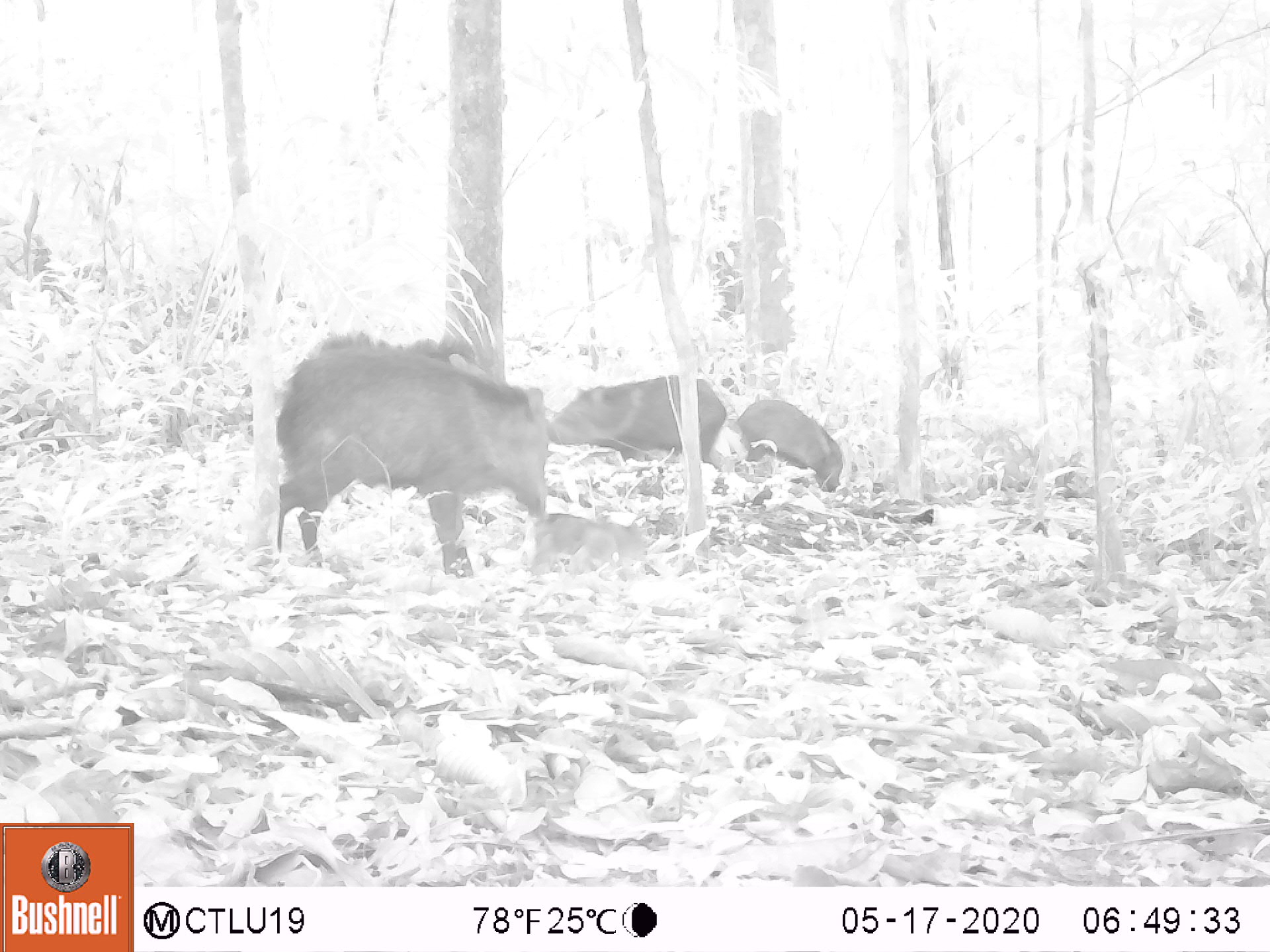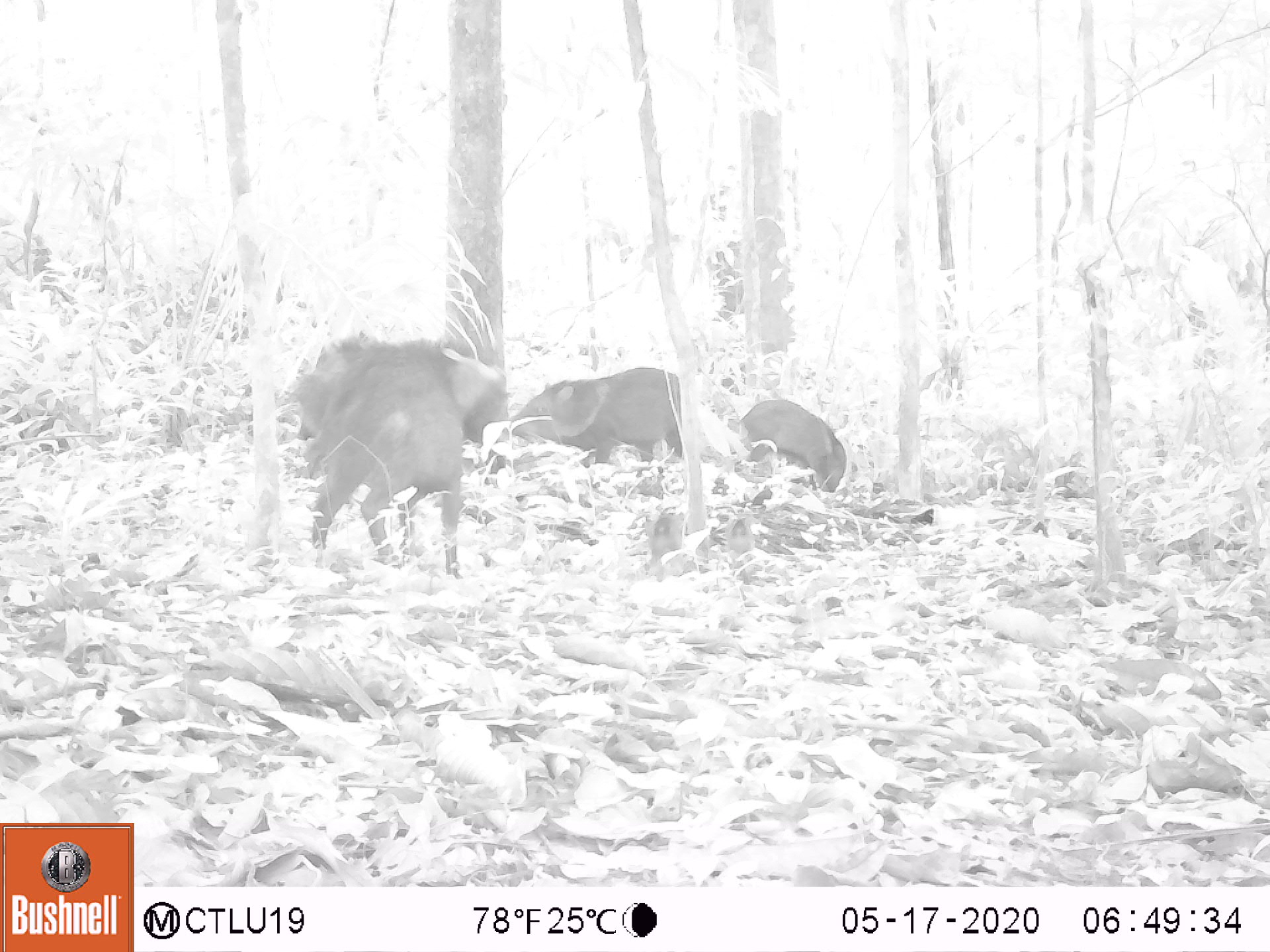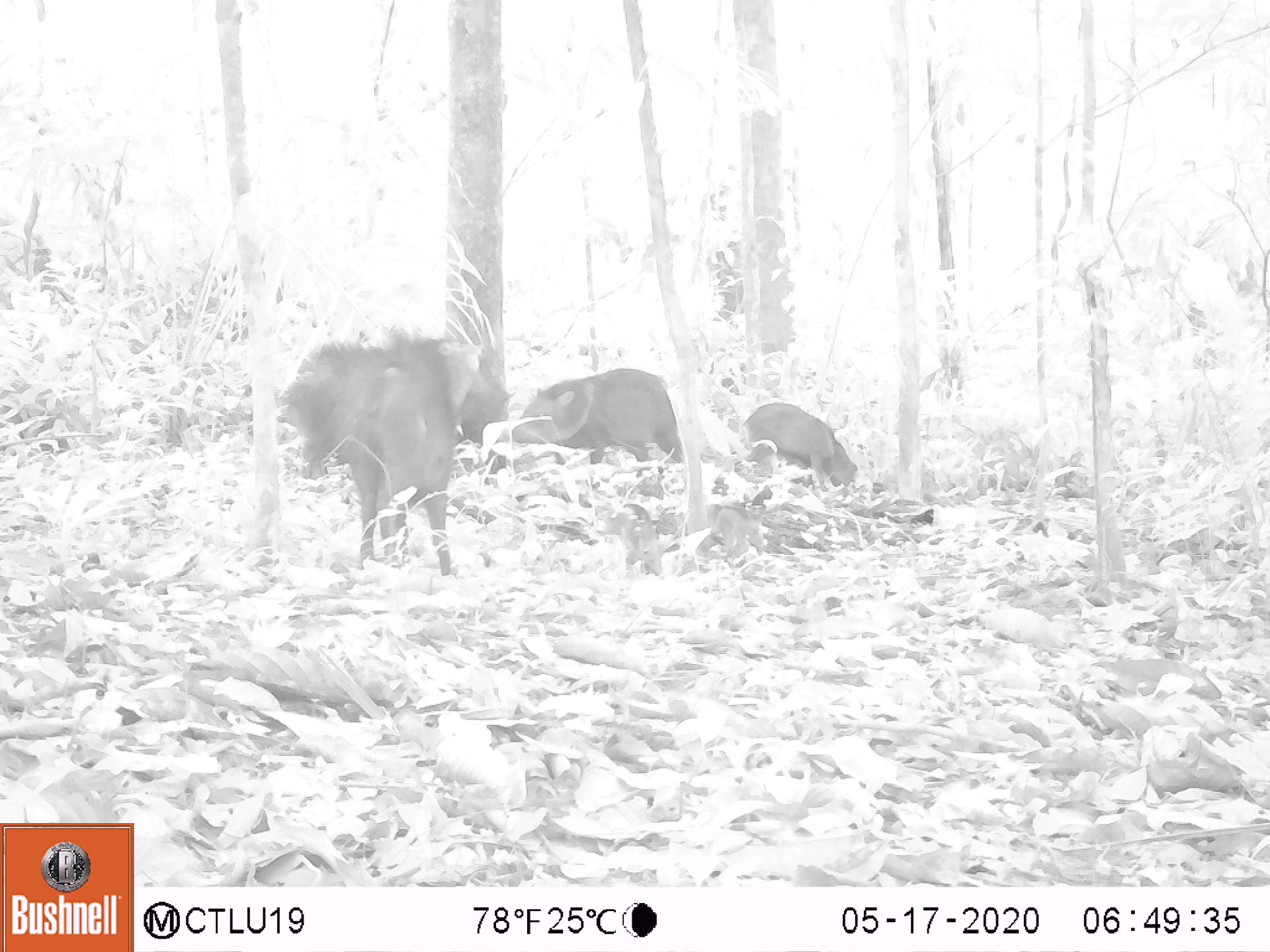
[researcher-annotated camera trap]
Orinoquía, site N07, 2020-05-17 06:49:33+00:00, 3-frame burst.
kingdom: Animalia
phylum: Chordata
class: Mammalia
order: Artiodactyla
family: Tayassuidae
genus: Pecari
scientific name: Pecari tajacu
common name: collared peccary